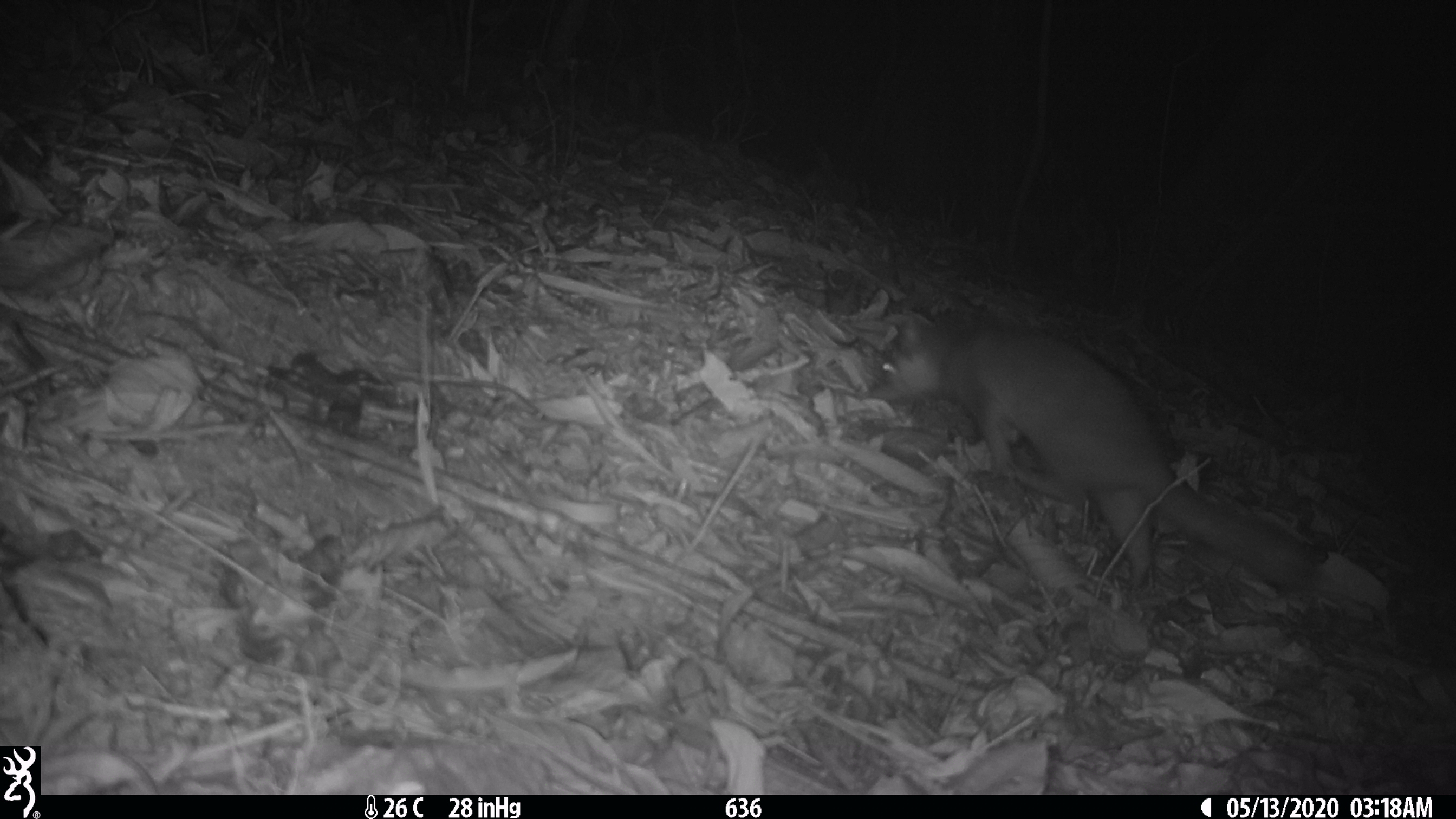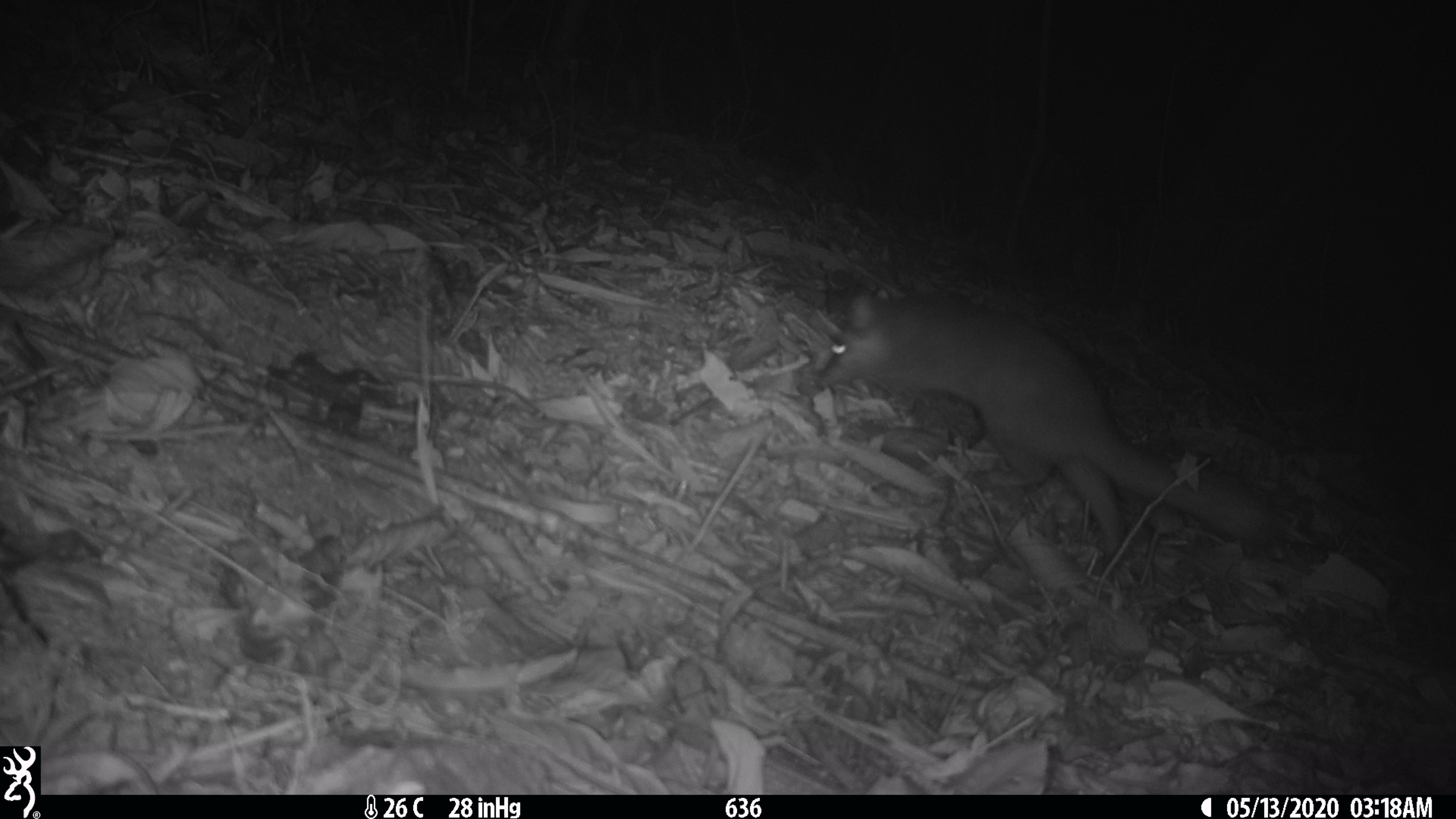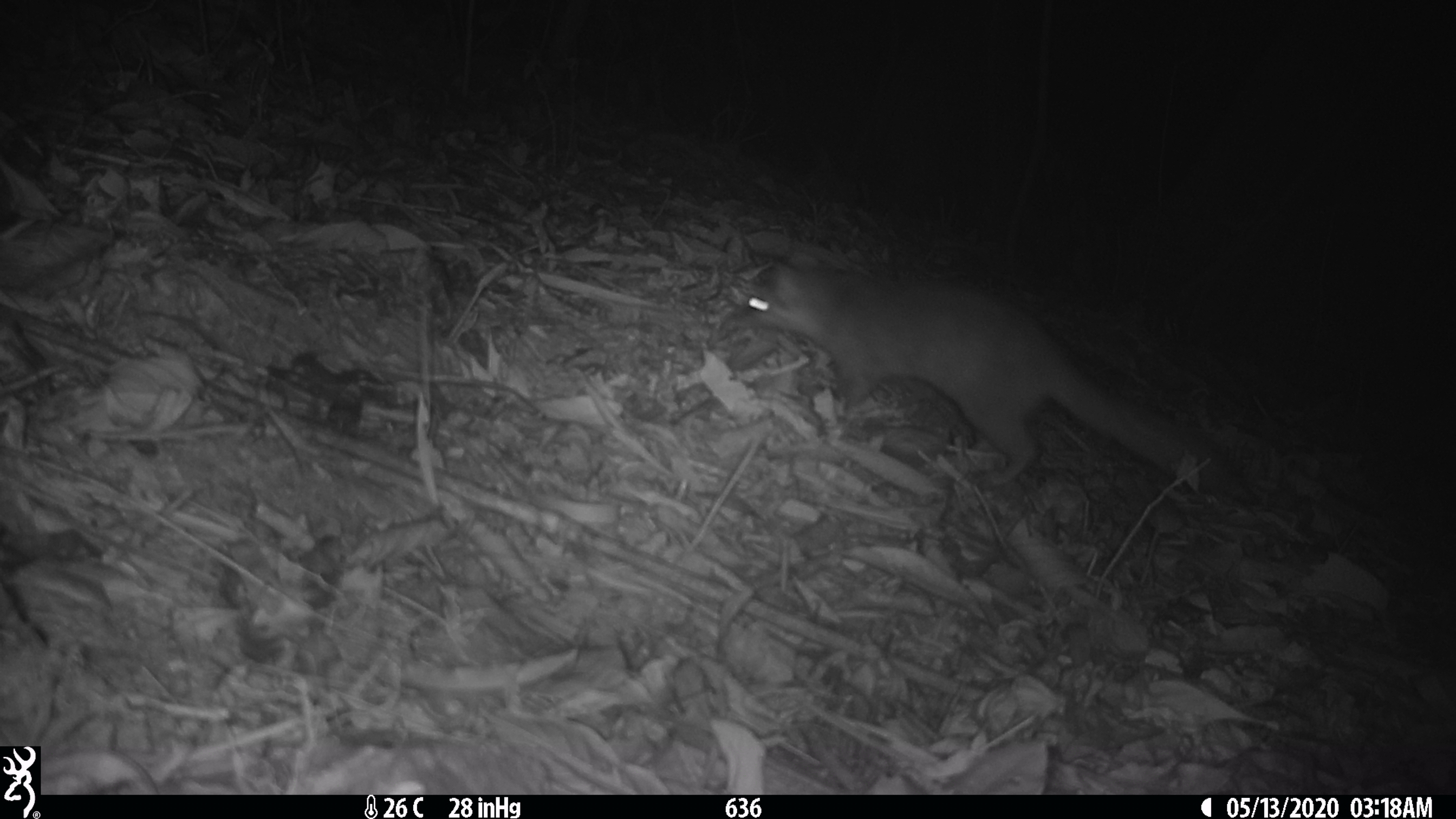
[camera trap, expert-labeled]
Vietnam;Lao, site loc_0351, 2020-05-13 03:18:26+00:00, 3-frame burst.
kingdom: Animalia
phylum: Chordata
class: Mammalia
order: Carnivora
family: Mustelidae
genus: Melogale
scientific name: Melogale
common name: ferret badger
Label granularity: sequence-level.